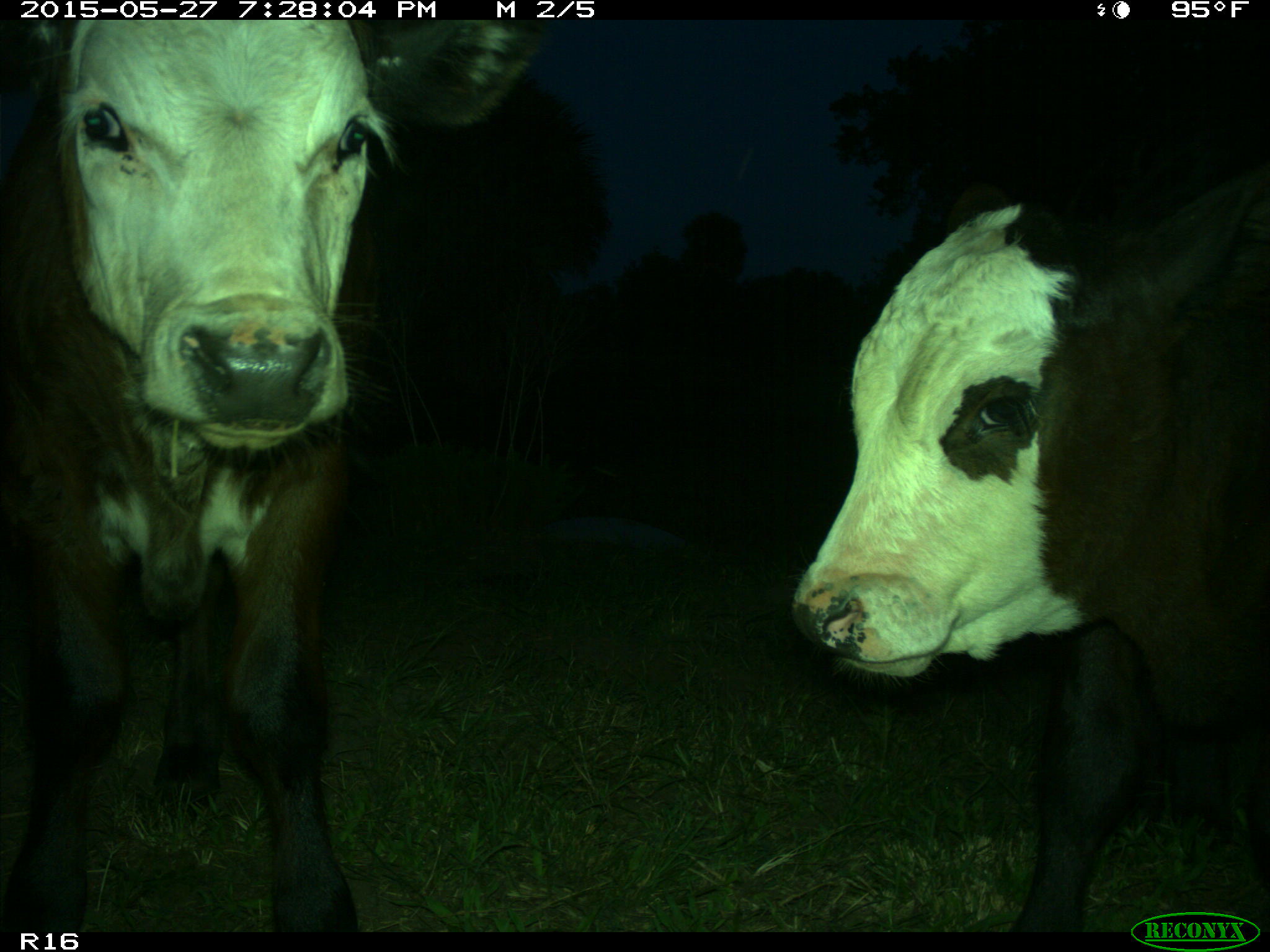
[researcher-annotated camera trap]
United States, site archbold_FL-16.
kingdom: Animalia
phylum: Chordata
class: Mammalia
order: Artiodactyla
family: Bovidae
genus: Bos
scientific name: Bos taurus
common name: domestic cow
Bos taurus (domestic cow).